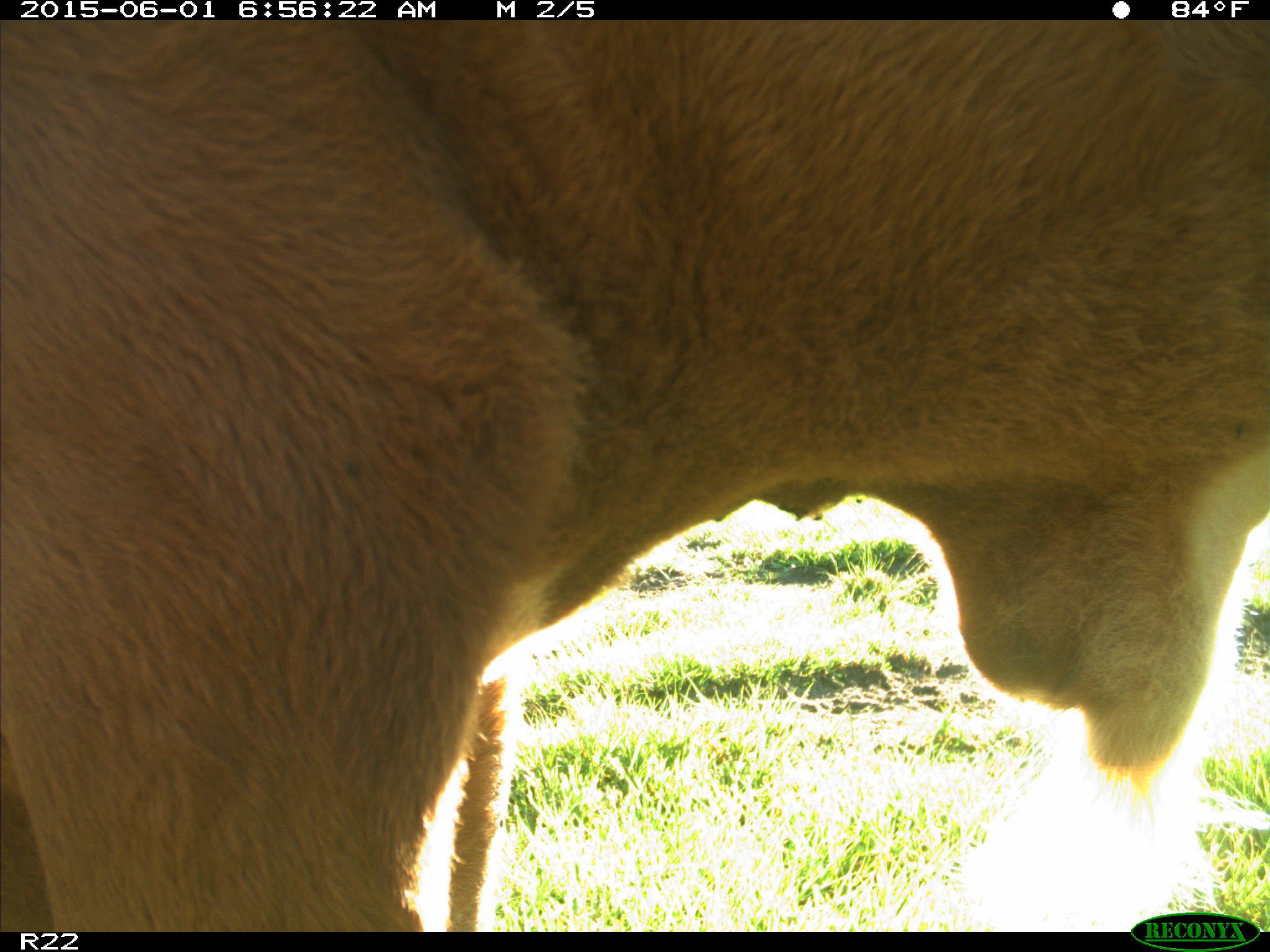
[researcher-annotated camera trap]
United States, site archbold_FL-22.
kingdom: Animalia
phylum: Chordata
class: Mammalia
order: Artiodactyla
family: Bovidae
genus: Bos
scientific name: Bos taurus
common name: domestic cow